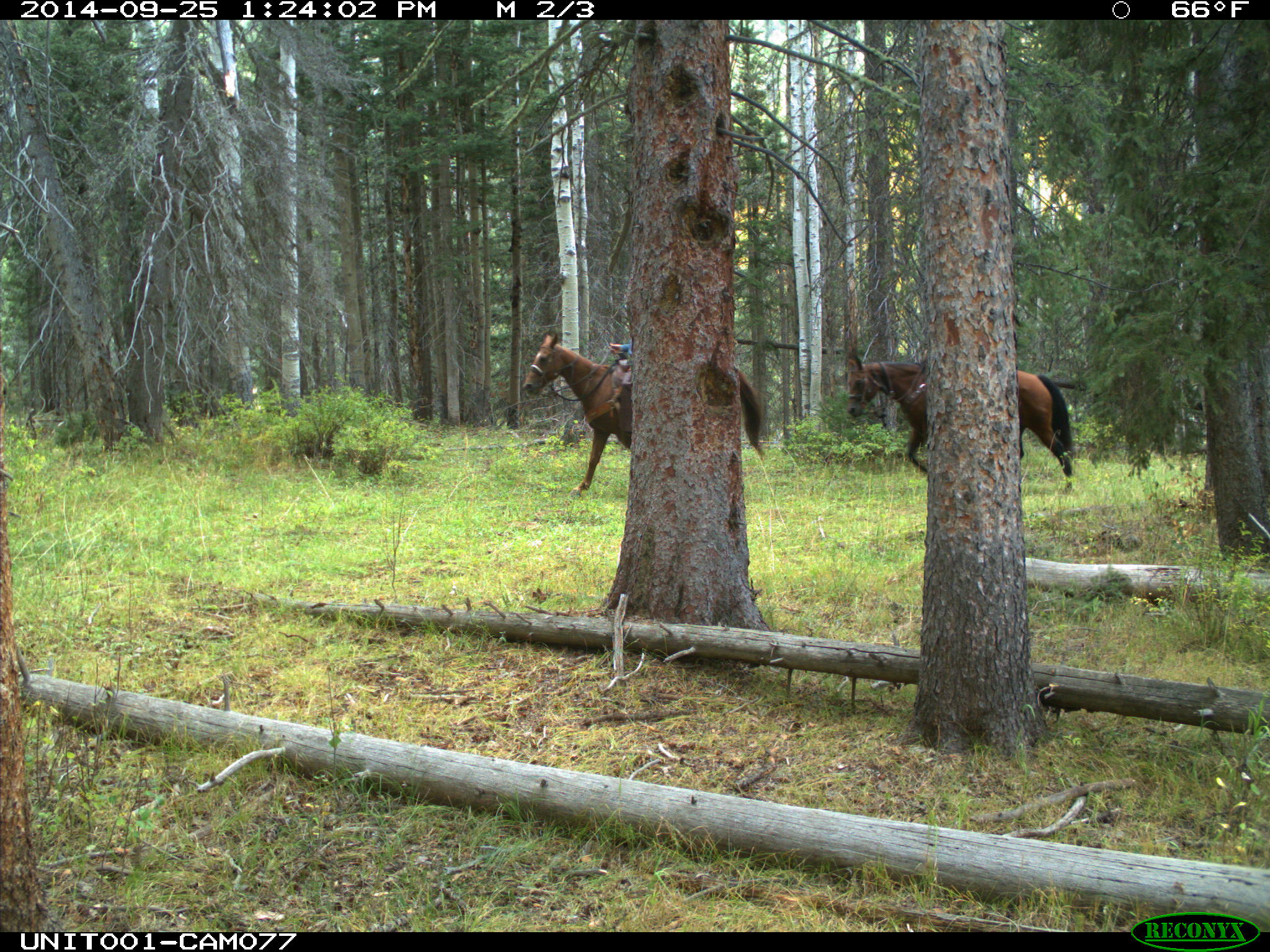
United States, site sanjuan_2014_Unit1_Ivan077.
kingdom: Animalia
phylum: Chordata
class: Mammalia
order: Perissodactyla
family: Equidae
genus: Equus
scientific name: Equus ferus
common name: wild horse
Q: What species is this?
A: Equus ferus (wild horse).